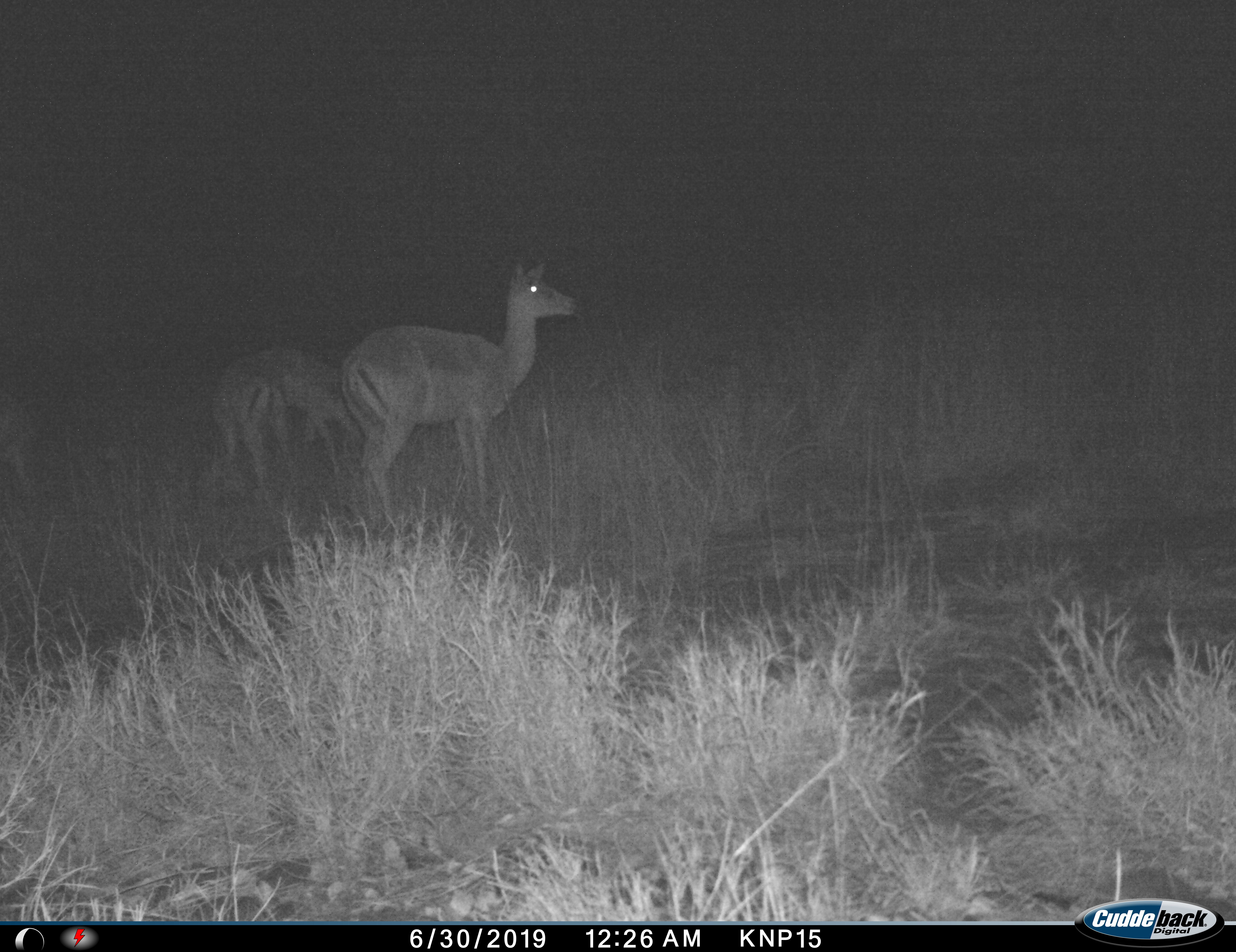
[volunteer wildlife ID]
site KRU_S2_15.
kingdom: Animalia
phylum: Chordata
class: Mammalia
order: Artiodactyla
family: Bovidae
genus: Aepyceros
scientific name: Aepyceros melampus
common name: impala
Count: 3.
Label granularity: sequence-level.